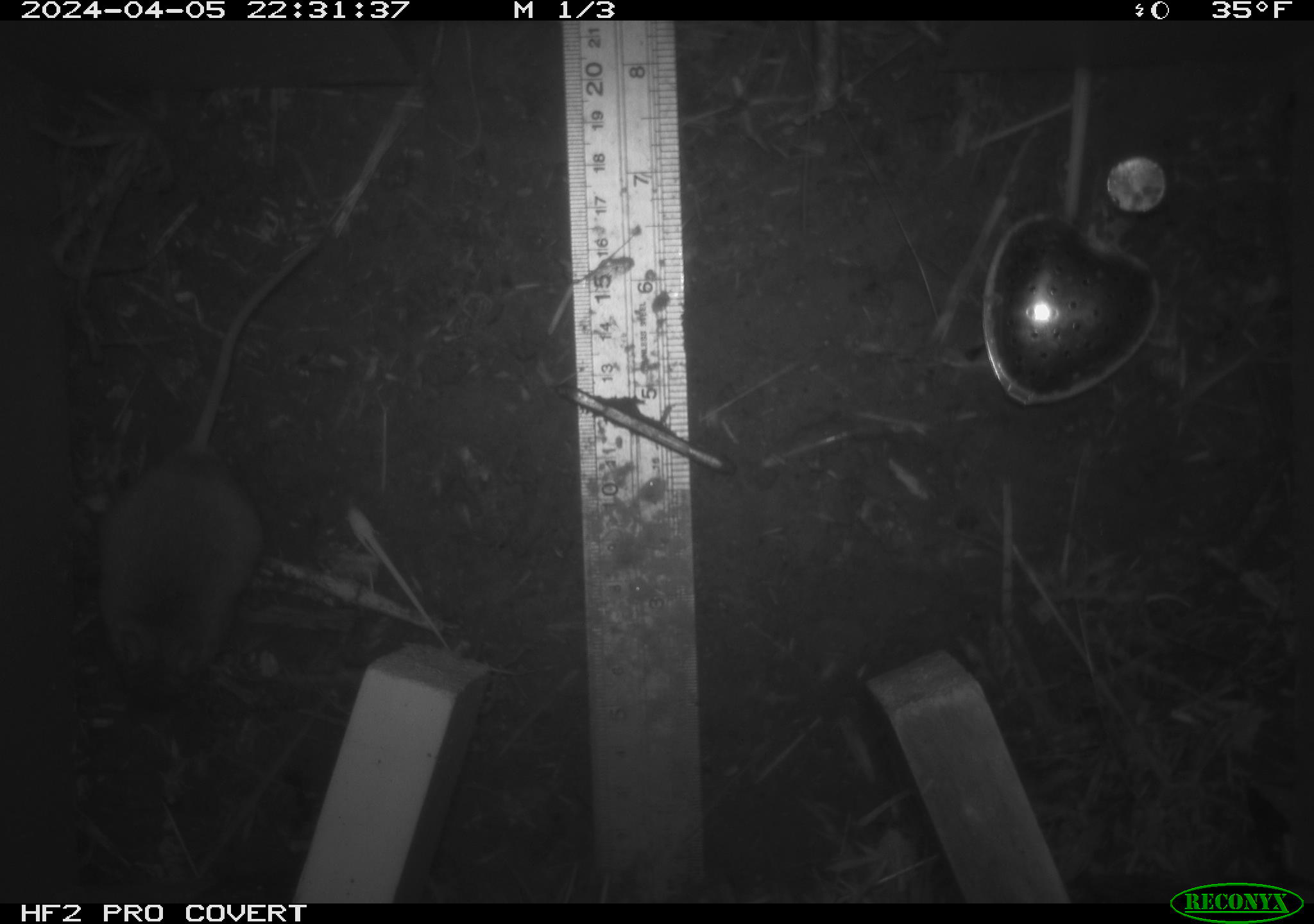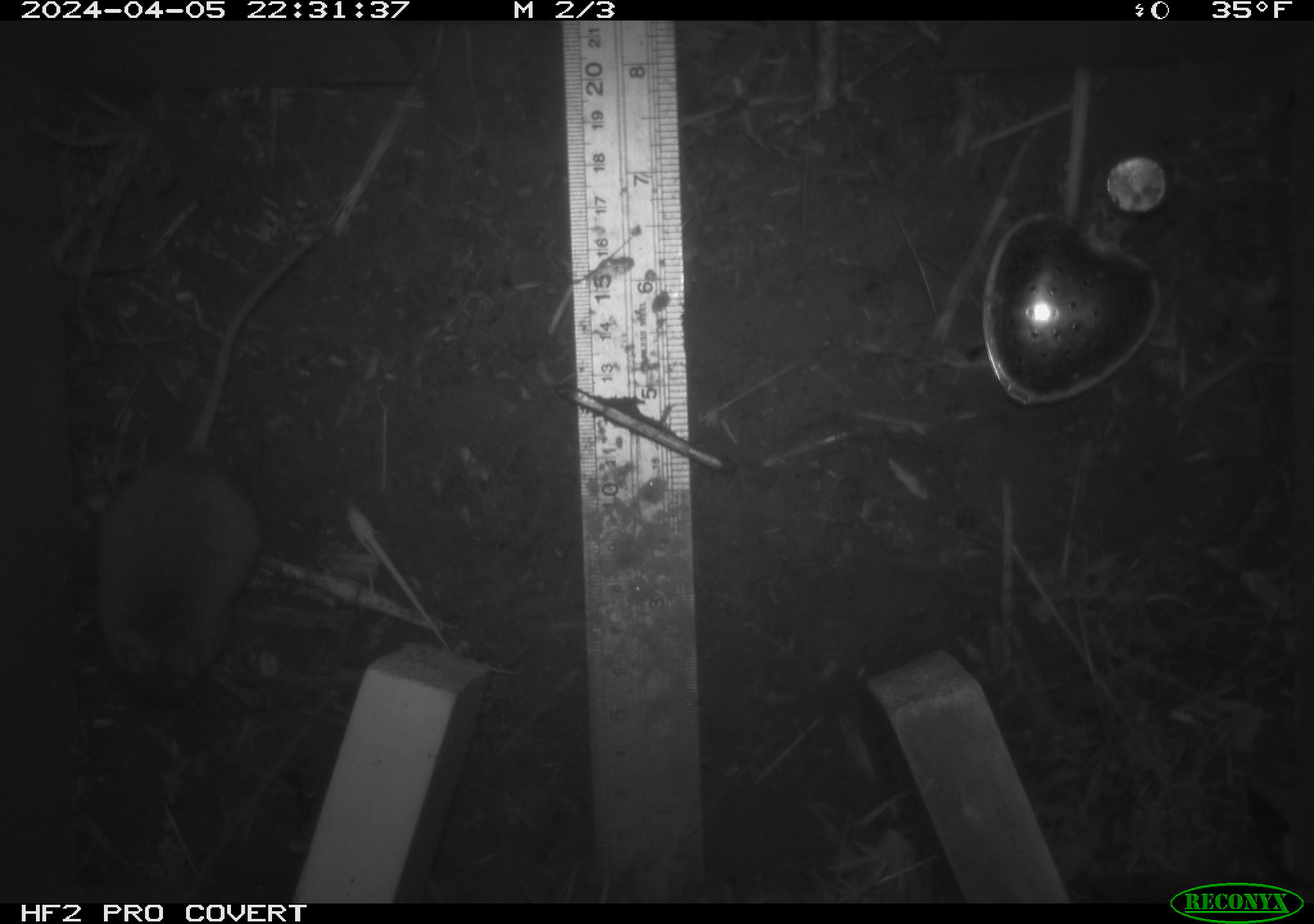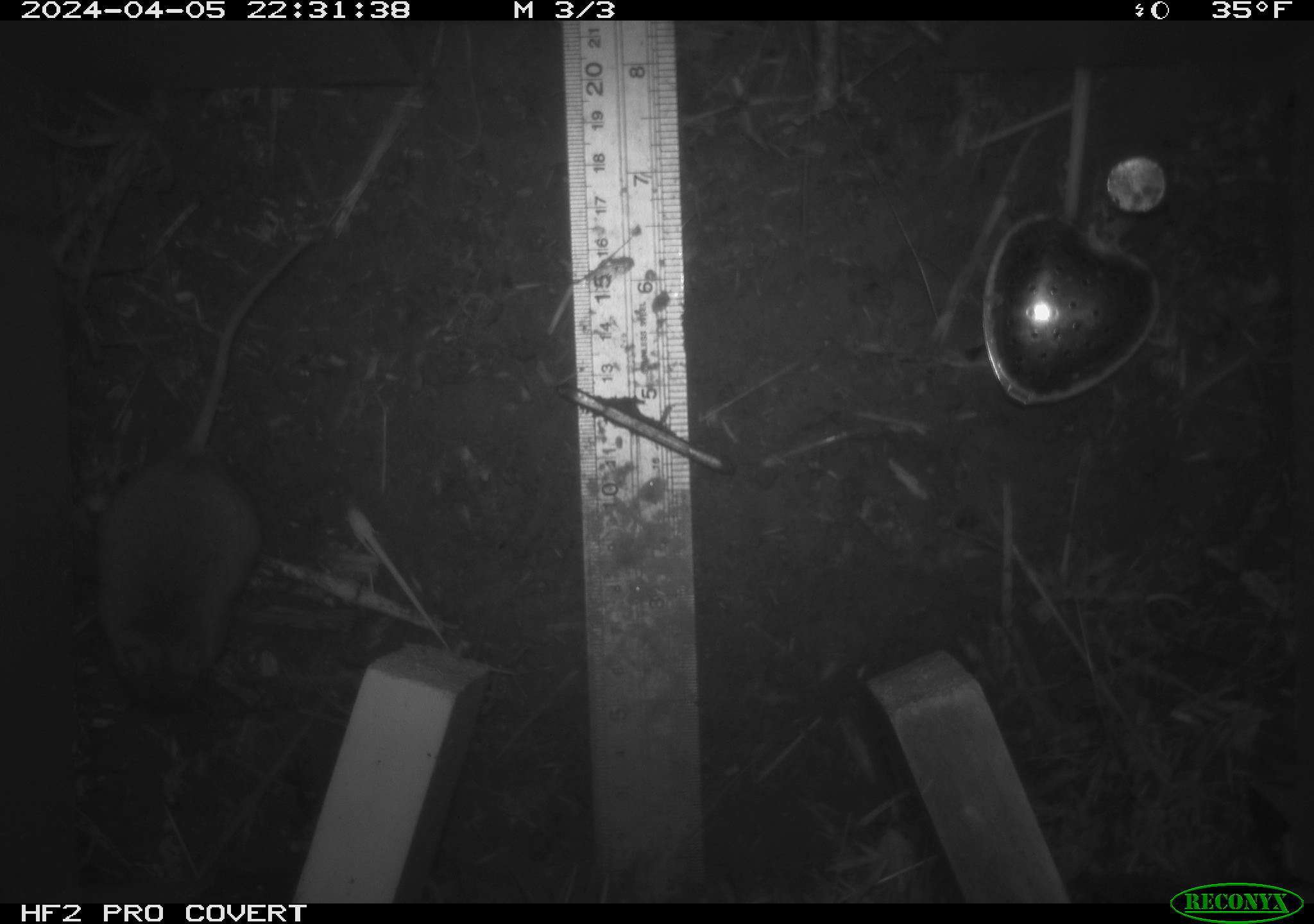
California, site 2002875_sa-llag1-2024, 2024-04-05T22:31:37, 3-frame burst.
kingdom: Animalia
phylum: Chordata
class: Mammalia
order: Rodentia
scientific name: Rodentia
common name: mouse species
Mouse species (Rodentia).